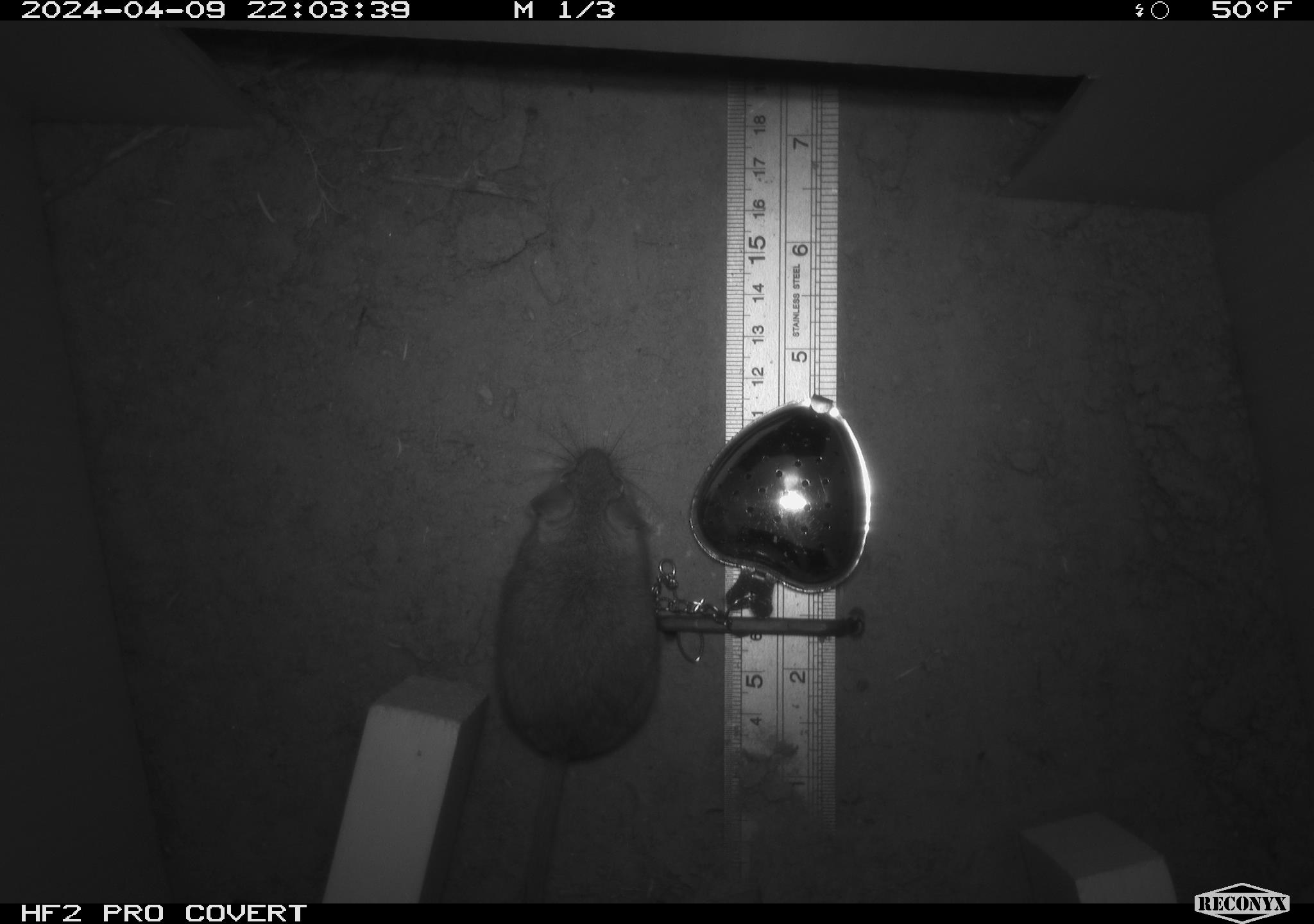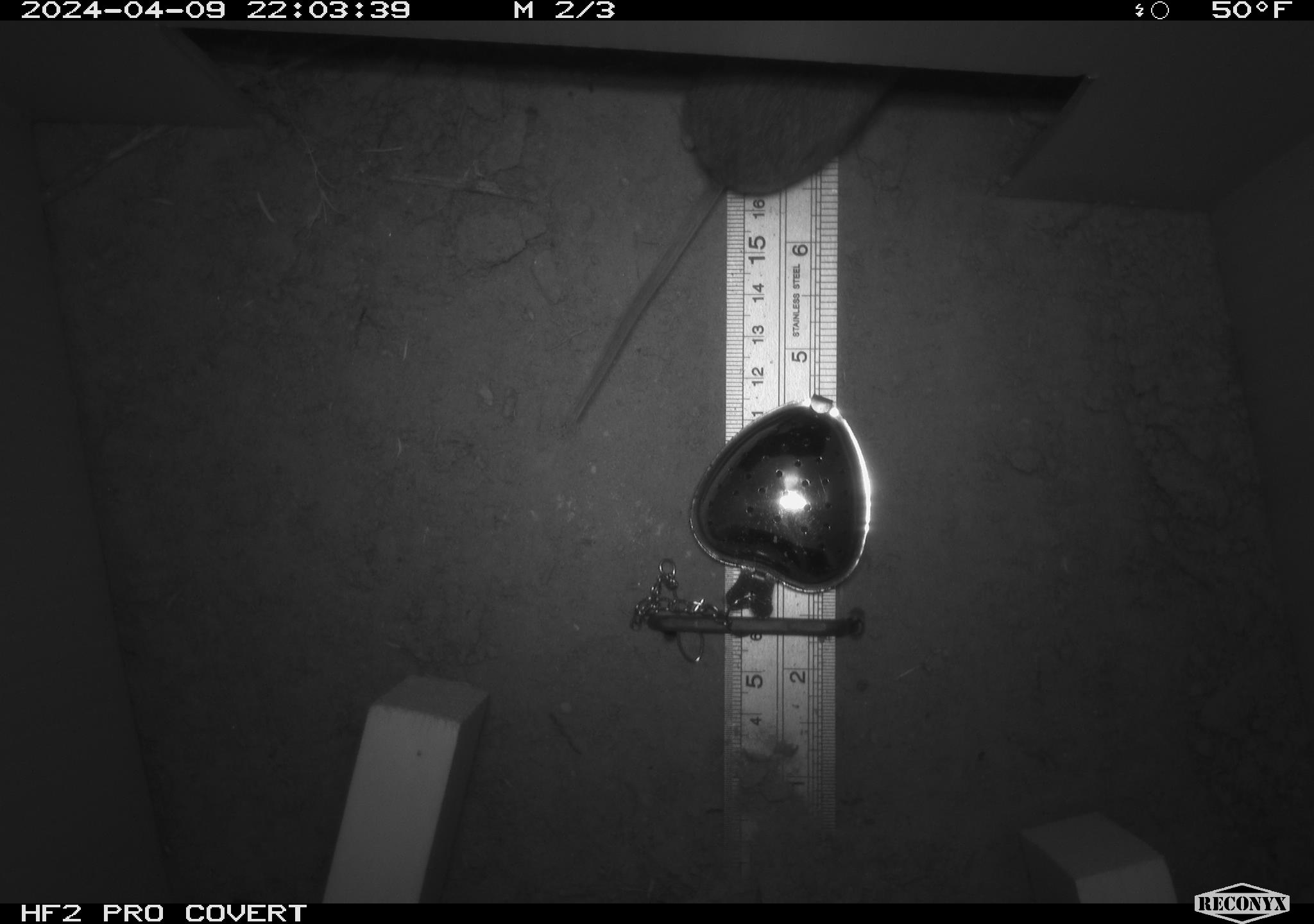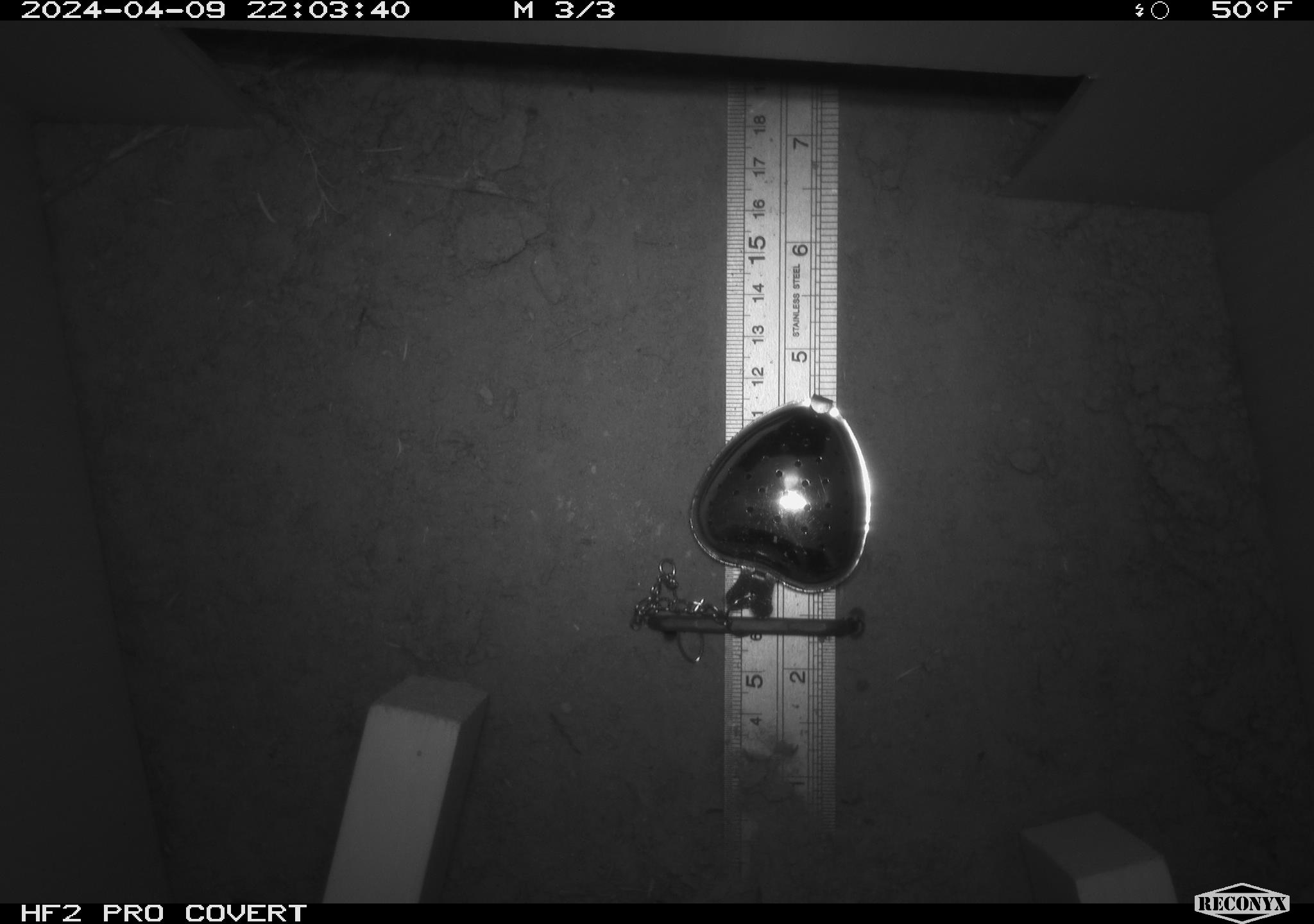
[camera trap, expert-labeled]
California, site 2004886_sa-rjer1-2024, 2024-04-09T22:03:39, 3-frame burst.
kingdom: Animalia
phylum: Chordata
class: Mammalia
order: Rodentia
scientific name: Rodentia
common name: mouse species